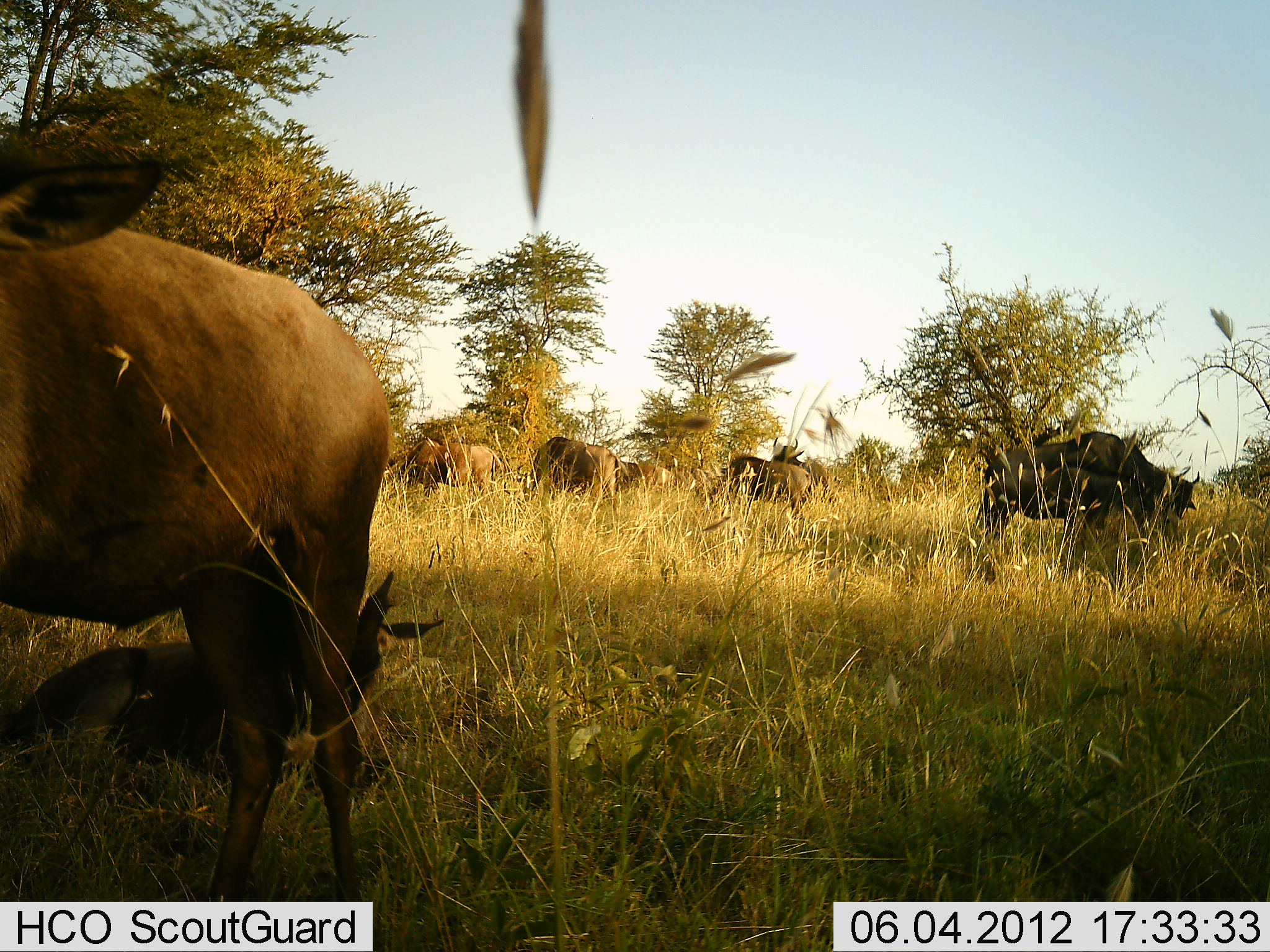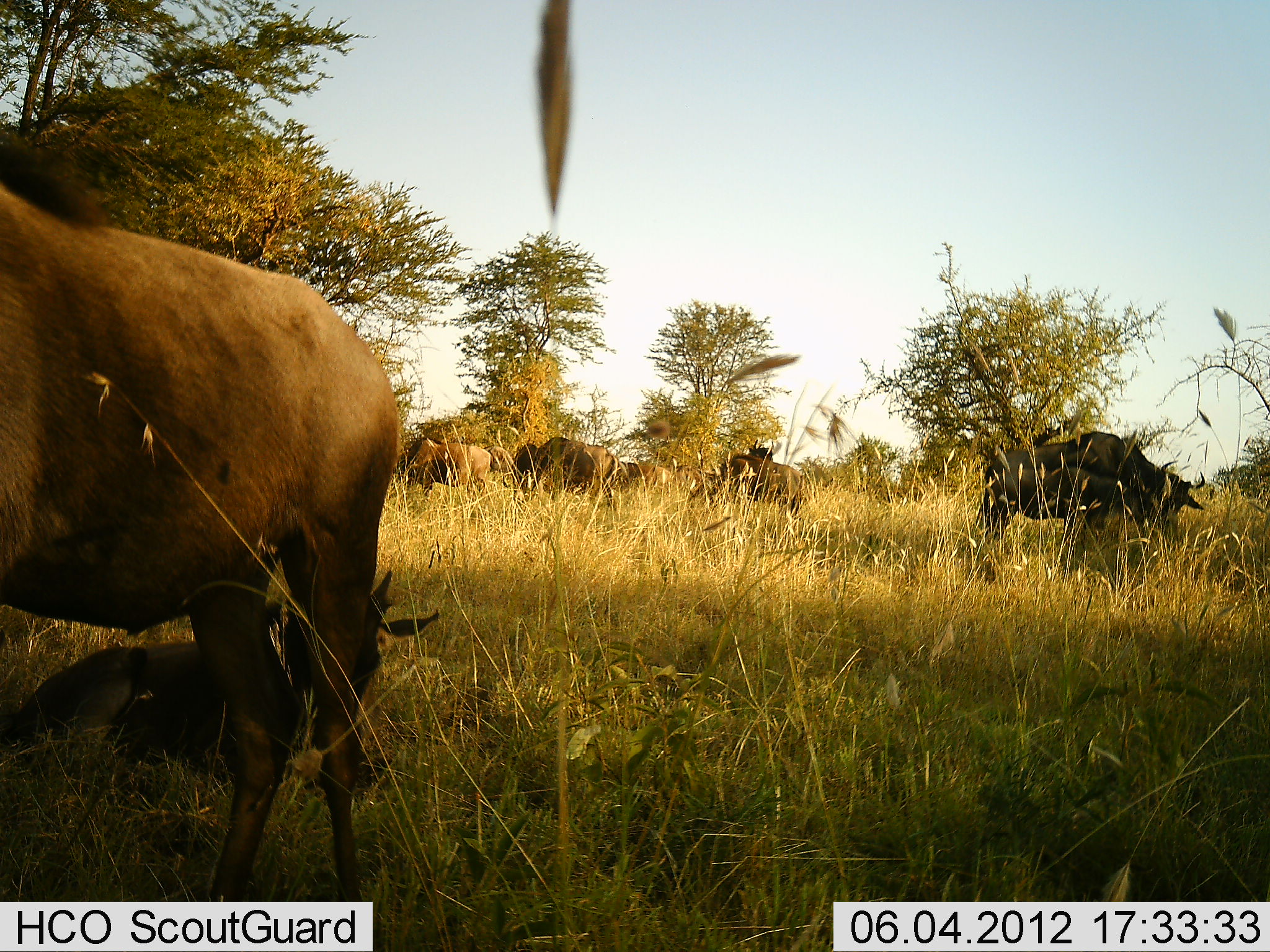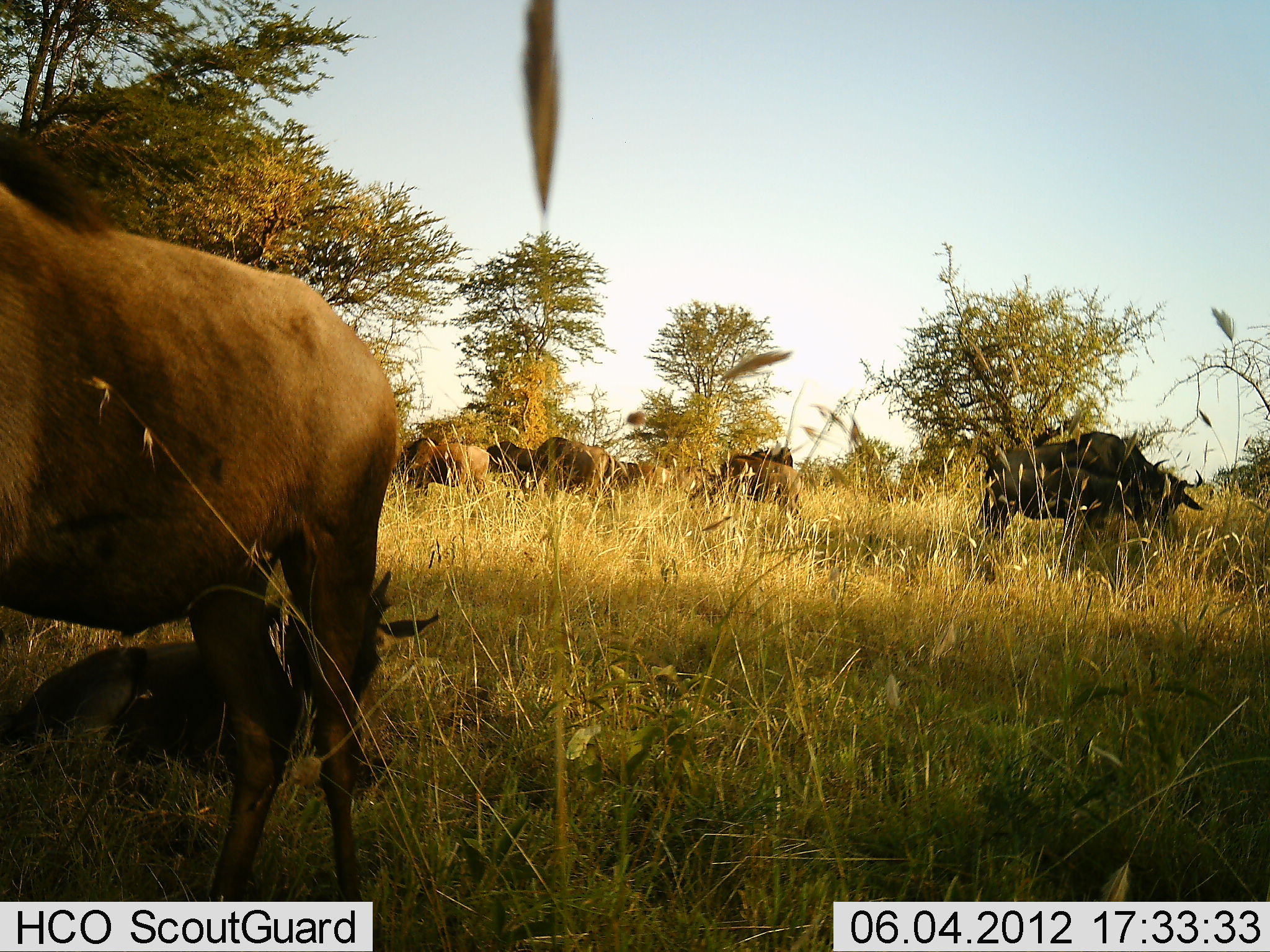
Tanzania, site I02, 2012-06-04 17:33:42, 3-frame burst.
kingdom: Animalia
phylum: Chordata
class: Mammalia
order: Artiodactyla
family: Bovidae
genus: Connochaetes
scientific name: Connochaetes taurinus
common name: blue wildebeest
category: wildebeest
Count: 9.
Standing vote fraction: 60%.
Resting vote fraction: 80%.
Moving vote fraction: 0%.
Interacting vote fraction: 0%.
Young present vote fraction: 50%.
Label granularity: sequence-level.